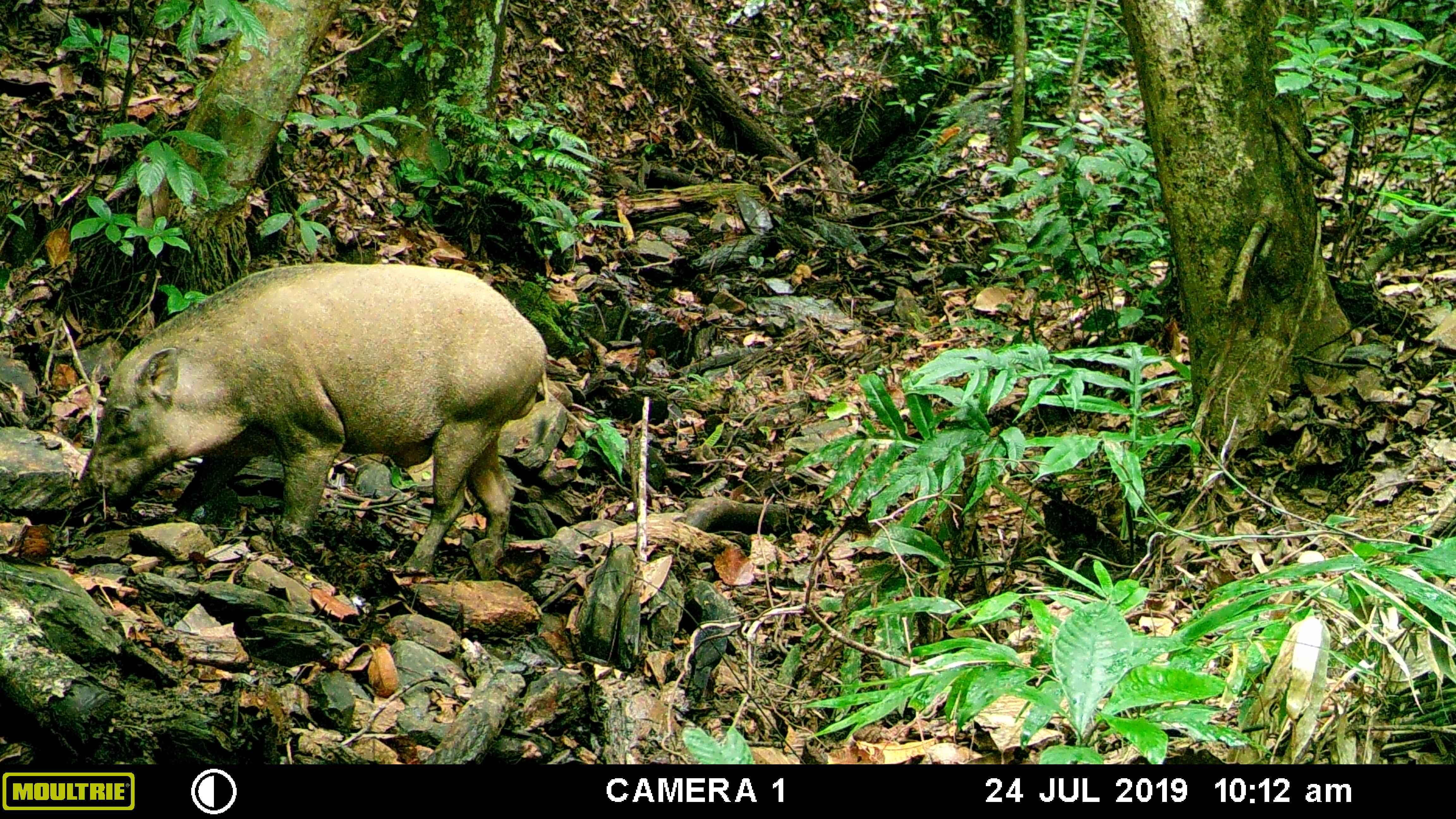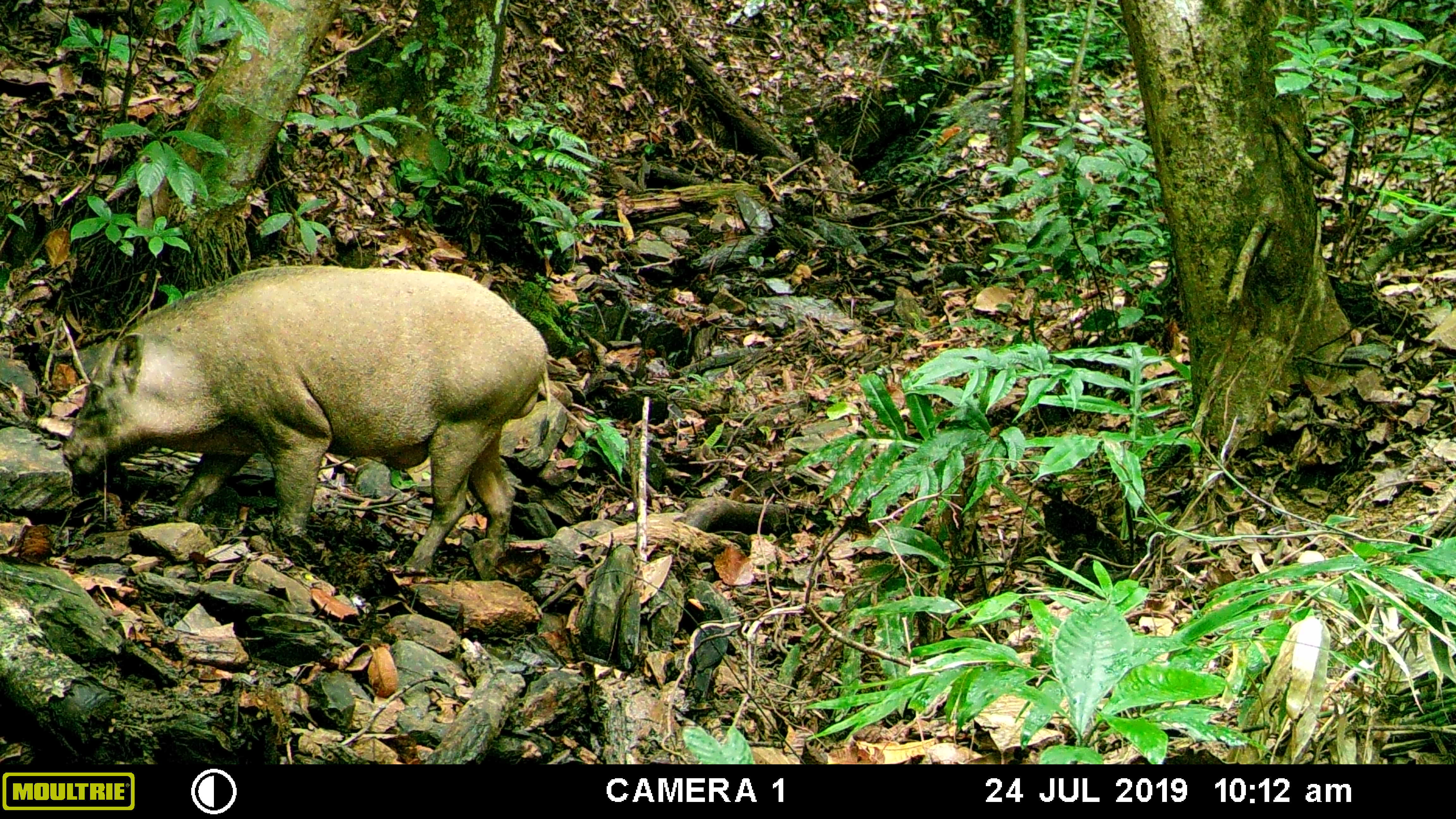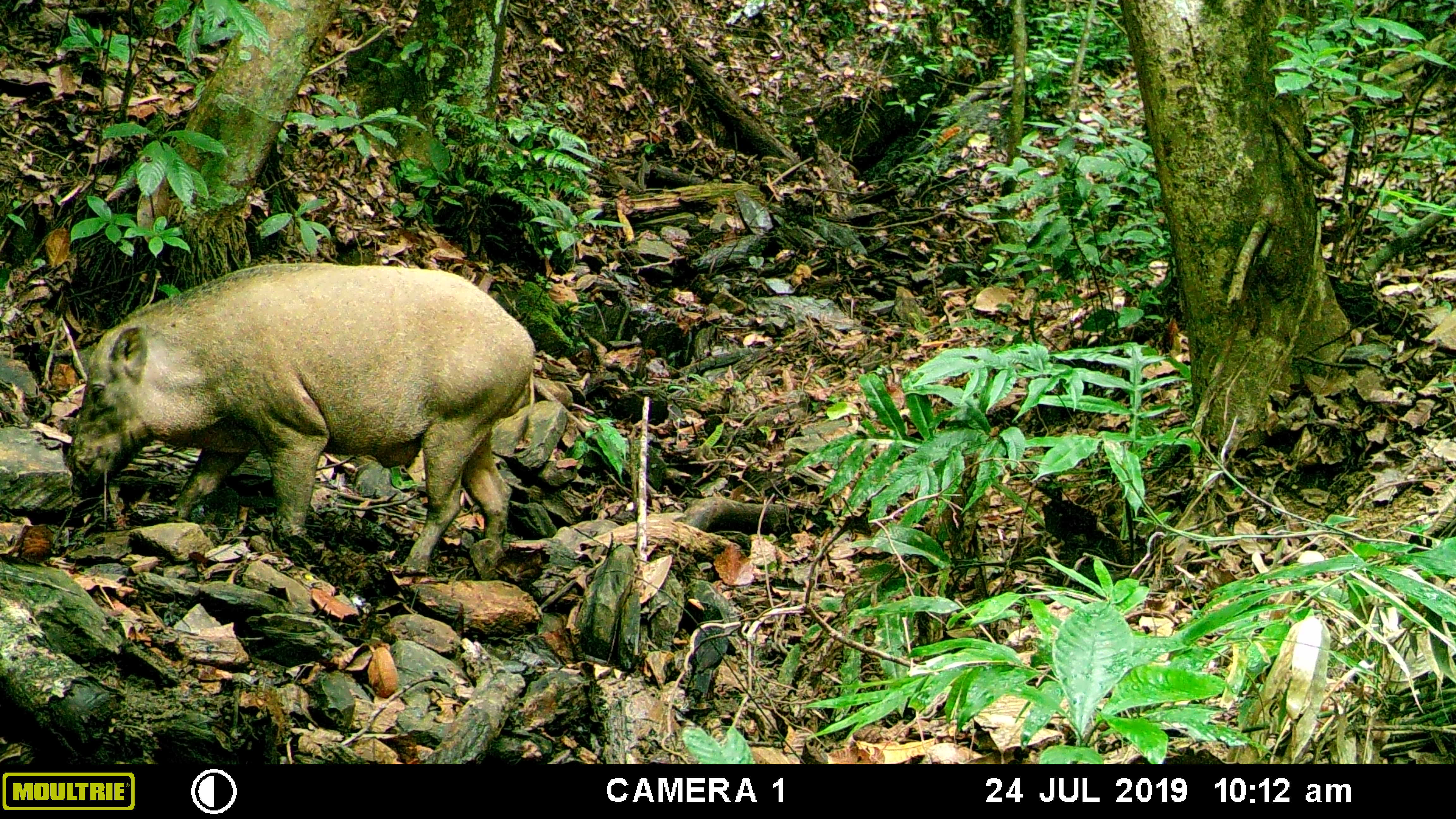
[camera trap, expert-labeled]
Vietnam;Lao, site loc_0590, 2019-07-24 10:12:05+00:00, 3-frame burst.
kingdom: Animalia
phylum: Chordata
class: Mammalia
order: Artiodactyla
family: Suidae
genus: Sus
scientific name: Sus scrofa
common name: eurasian wild pig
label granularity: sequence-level